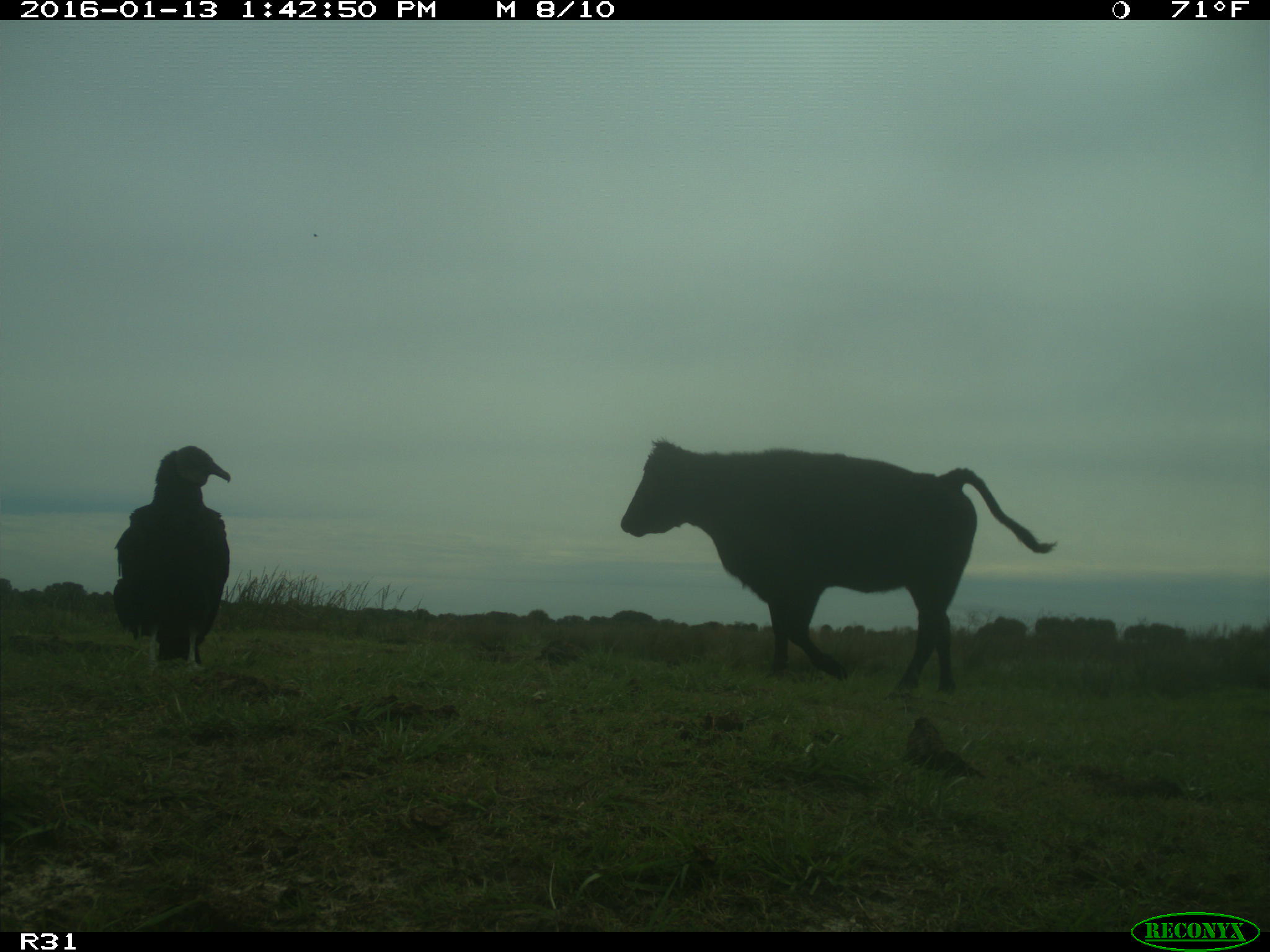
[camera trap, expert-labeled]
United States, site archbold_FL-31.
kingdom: Animalia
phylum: Chordata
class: Mammalia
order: Artiodactyla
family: Bovidae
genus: Bos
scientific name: Bos taurus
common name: domestic cow